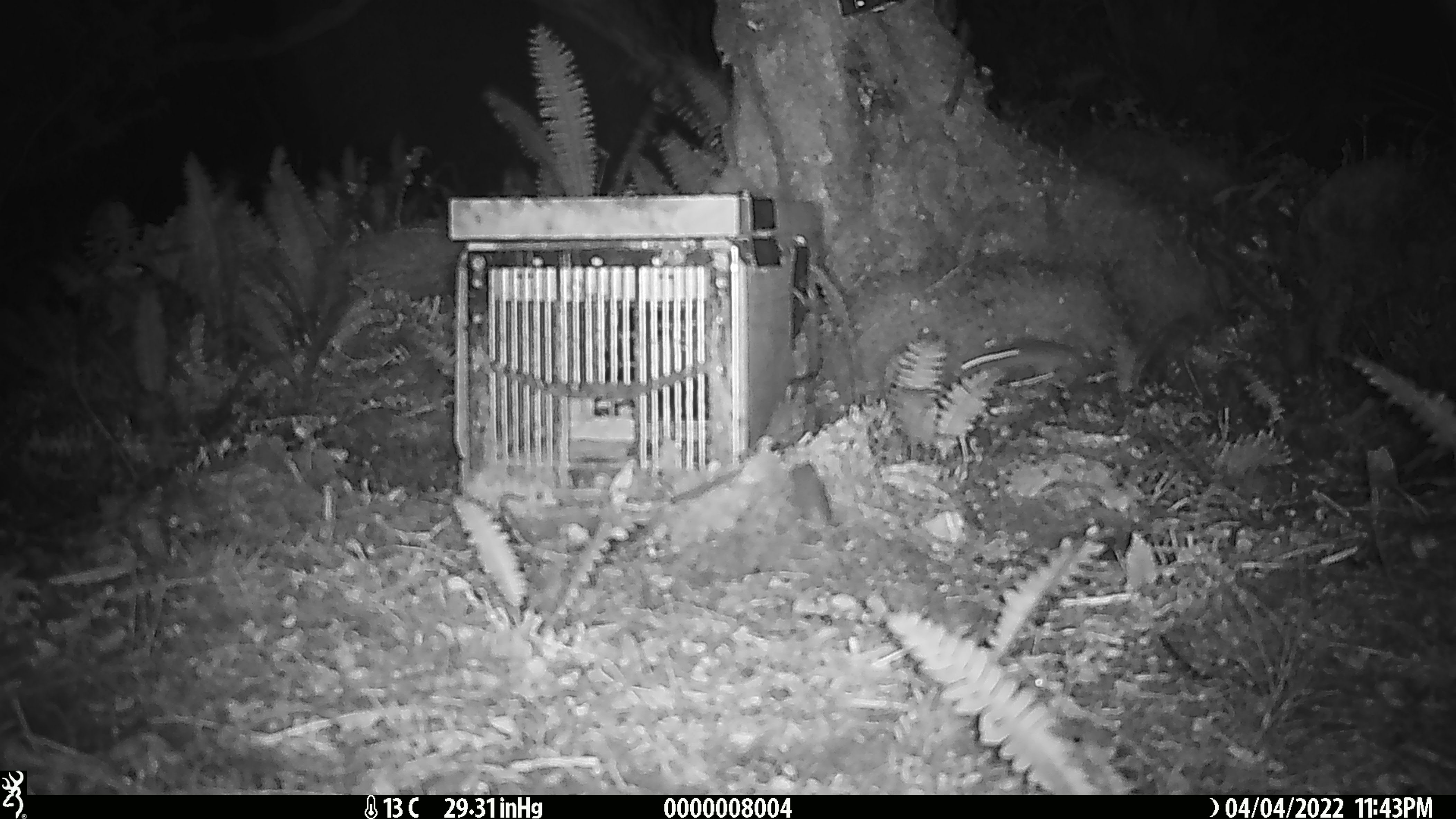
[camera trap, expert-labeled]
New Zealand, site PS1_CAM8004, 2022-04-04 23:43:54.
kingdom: Animalia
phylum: Chordata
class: Mammalia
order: Rodentia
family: Muridae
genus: Mus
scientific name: Mus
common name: mouse